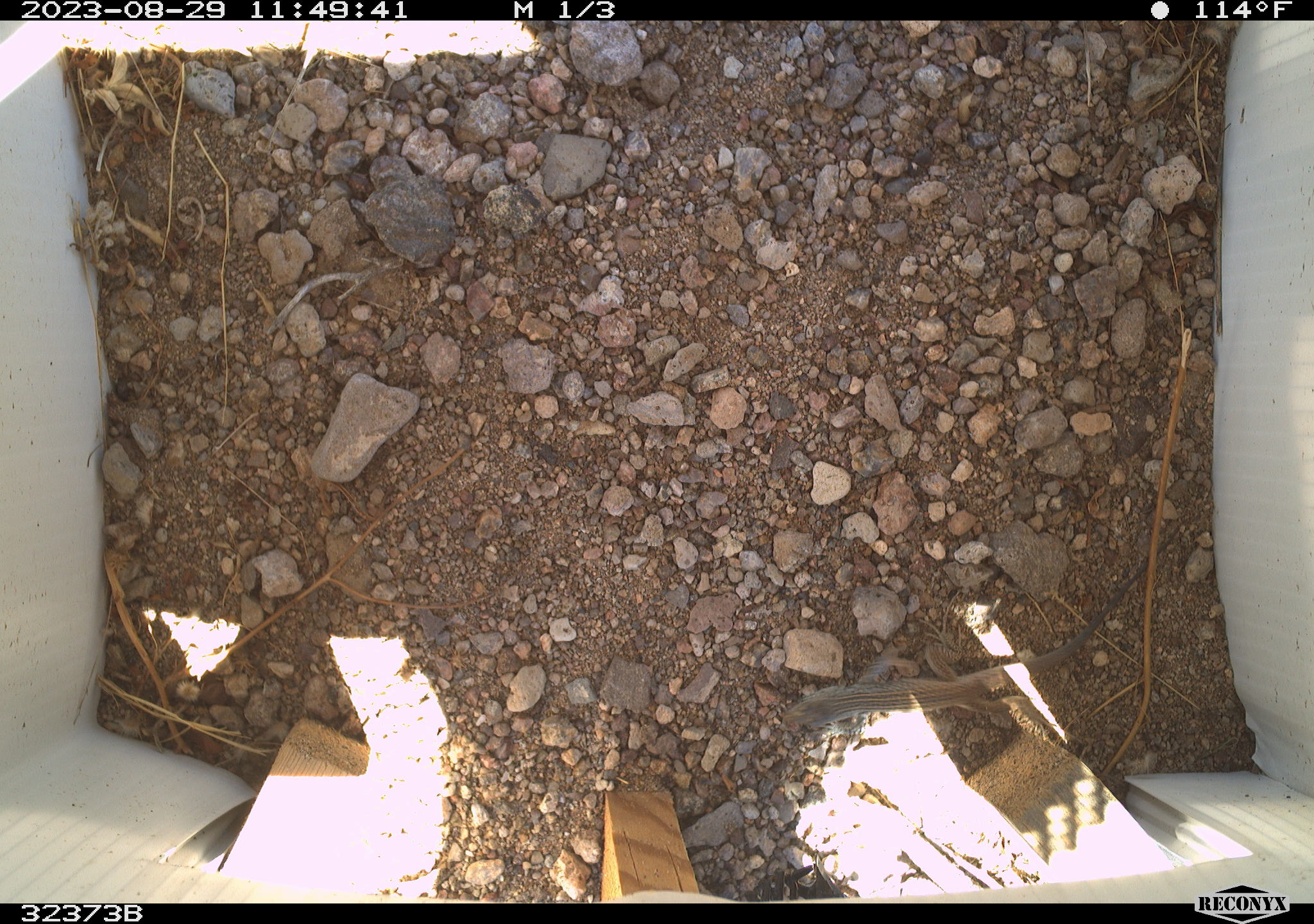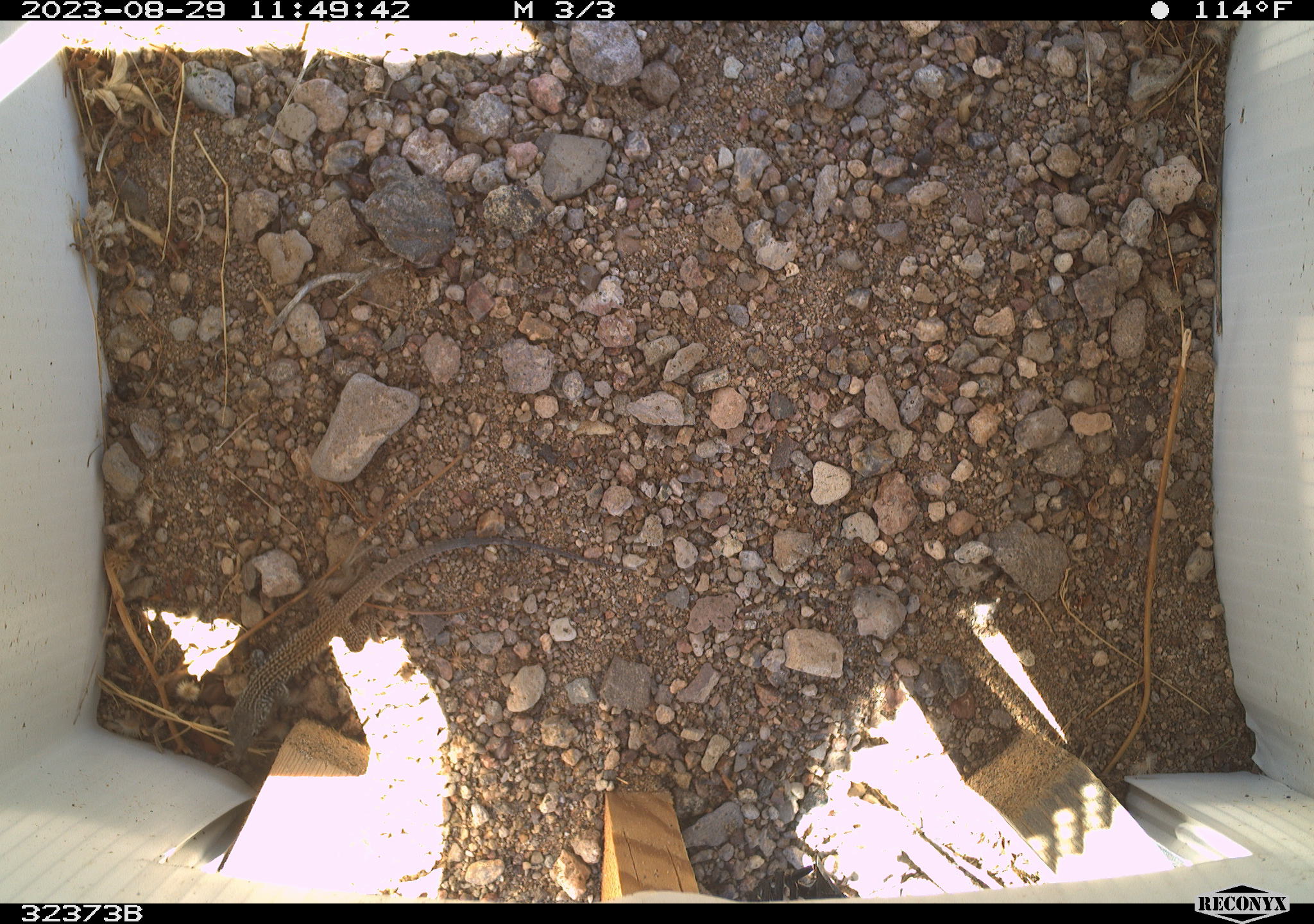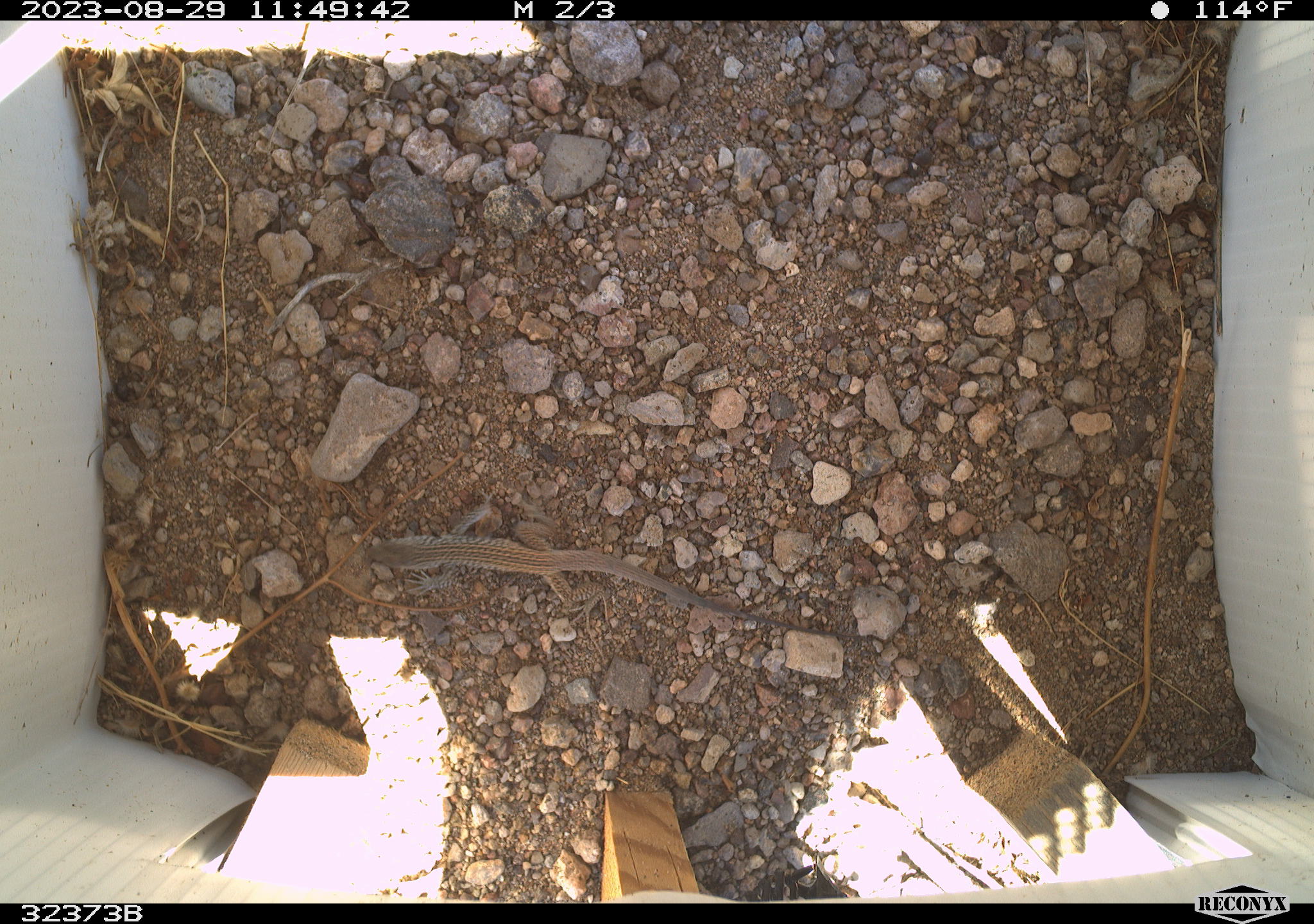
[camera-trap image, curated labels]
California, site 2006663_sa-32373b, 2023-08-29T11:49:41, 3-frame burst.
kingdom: Animalia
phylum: Chordata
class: Reptilia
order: Squamata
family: Teiidae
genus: Aspidoscelis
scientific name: Aspidoscelis tigris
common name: western whiptail